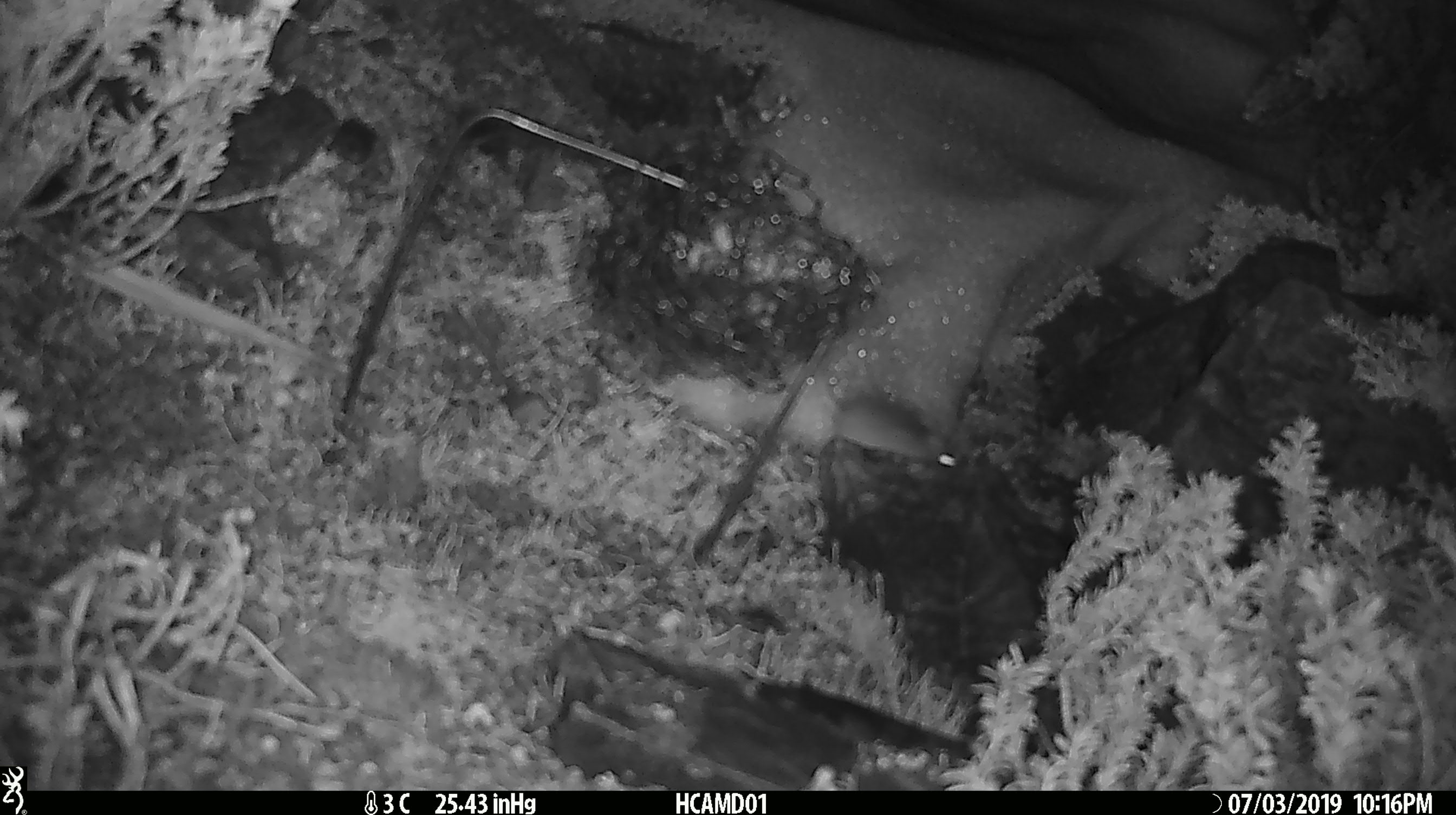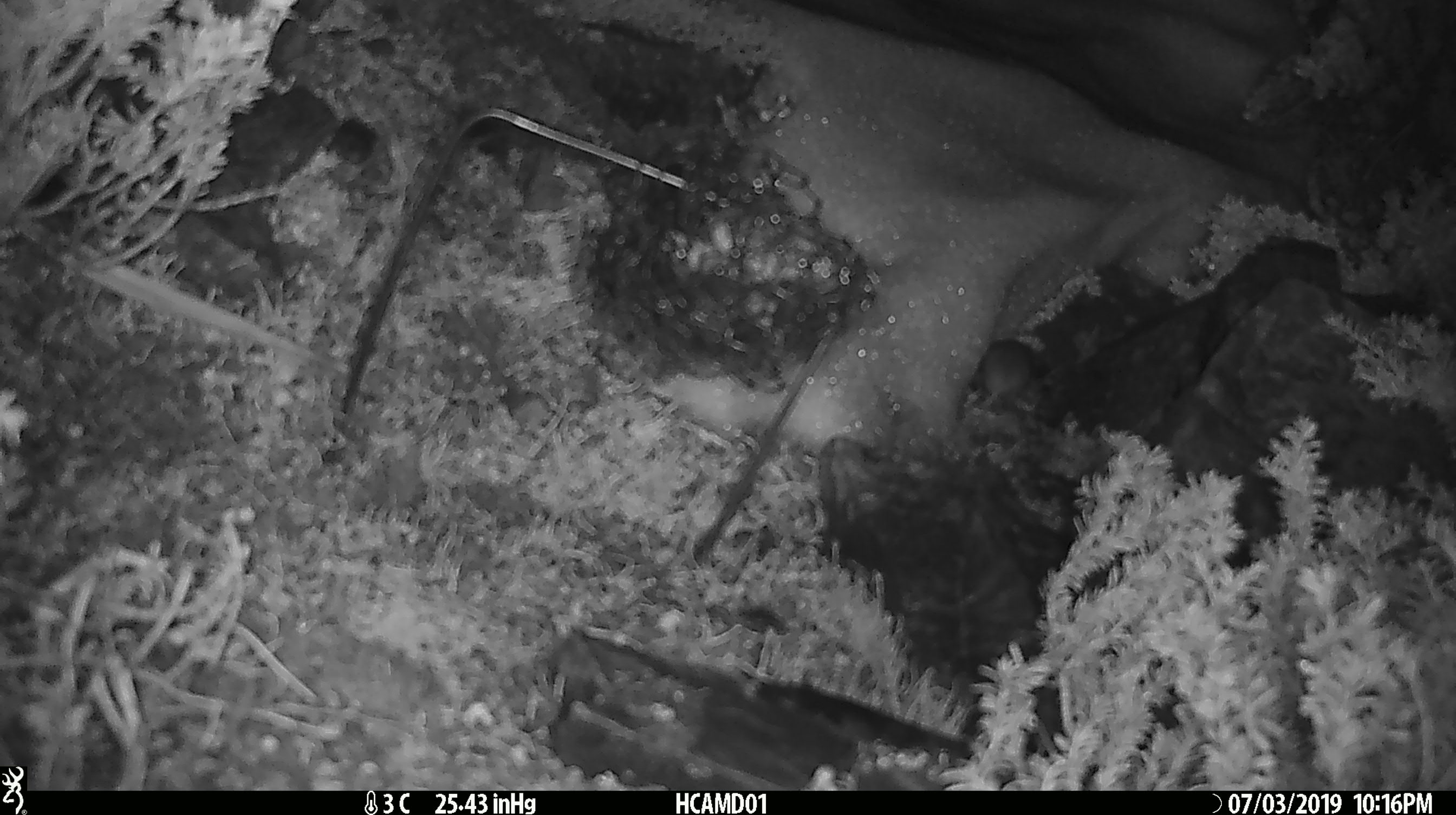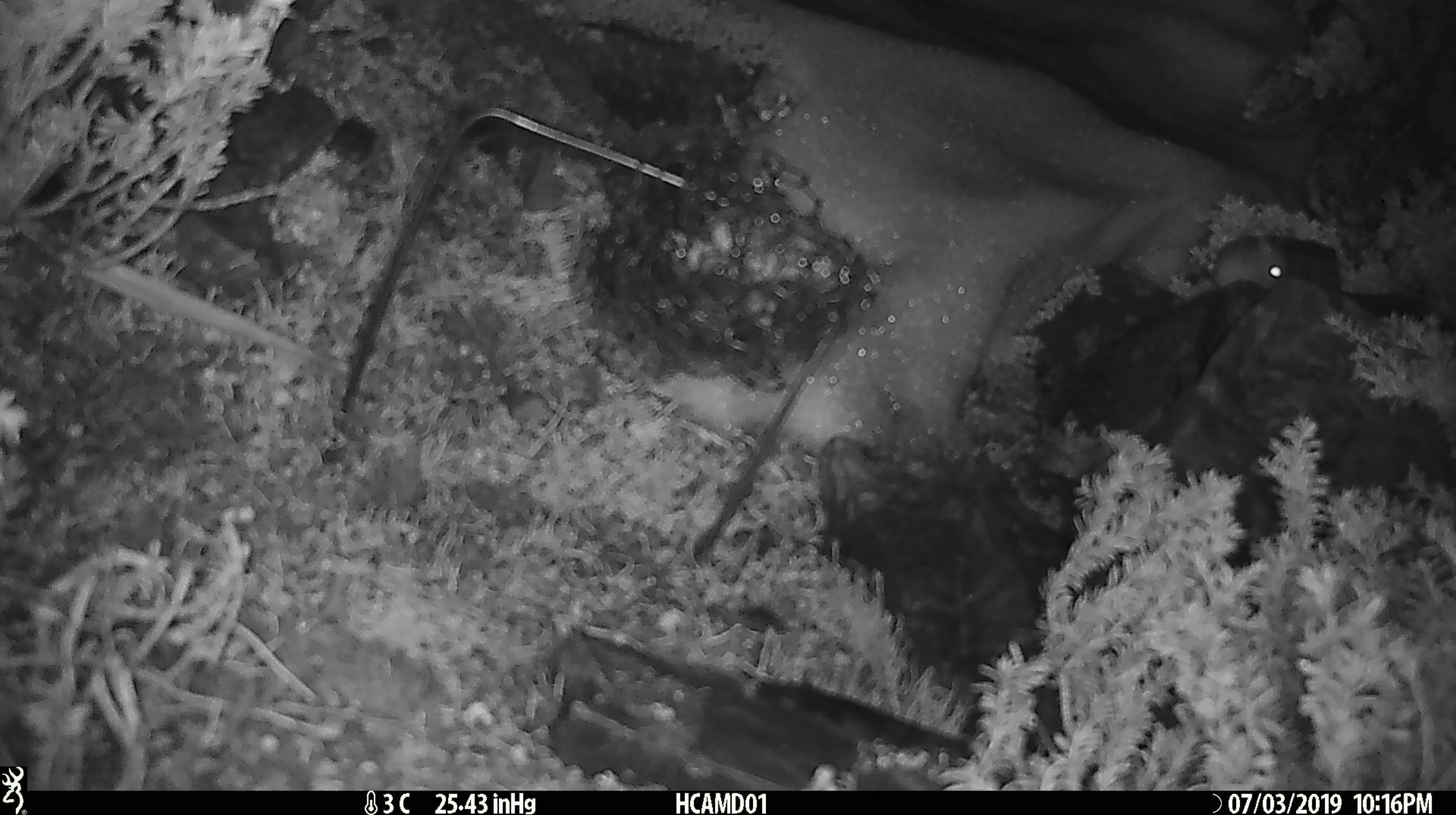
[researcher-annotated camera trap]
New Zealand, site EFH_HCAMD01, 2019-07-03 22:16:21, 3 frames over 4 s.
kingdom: Animalia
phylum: Chordata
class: Mammalia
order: Rodentia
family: Muridae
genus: Mus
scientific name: Mus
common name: mouse